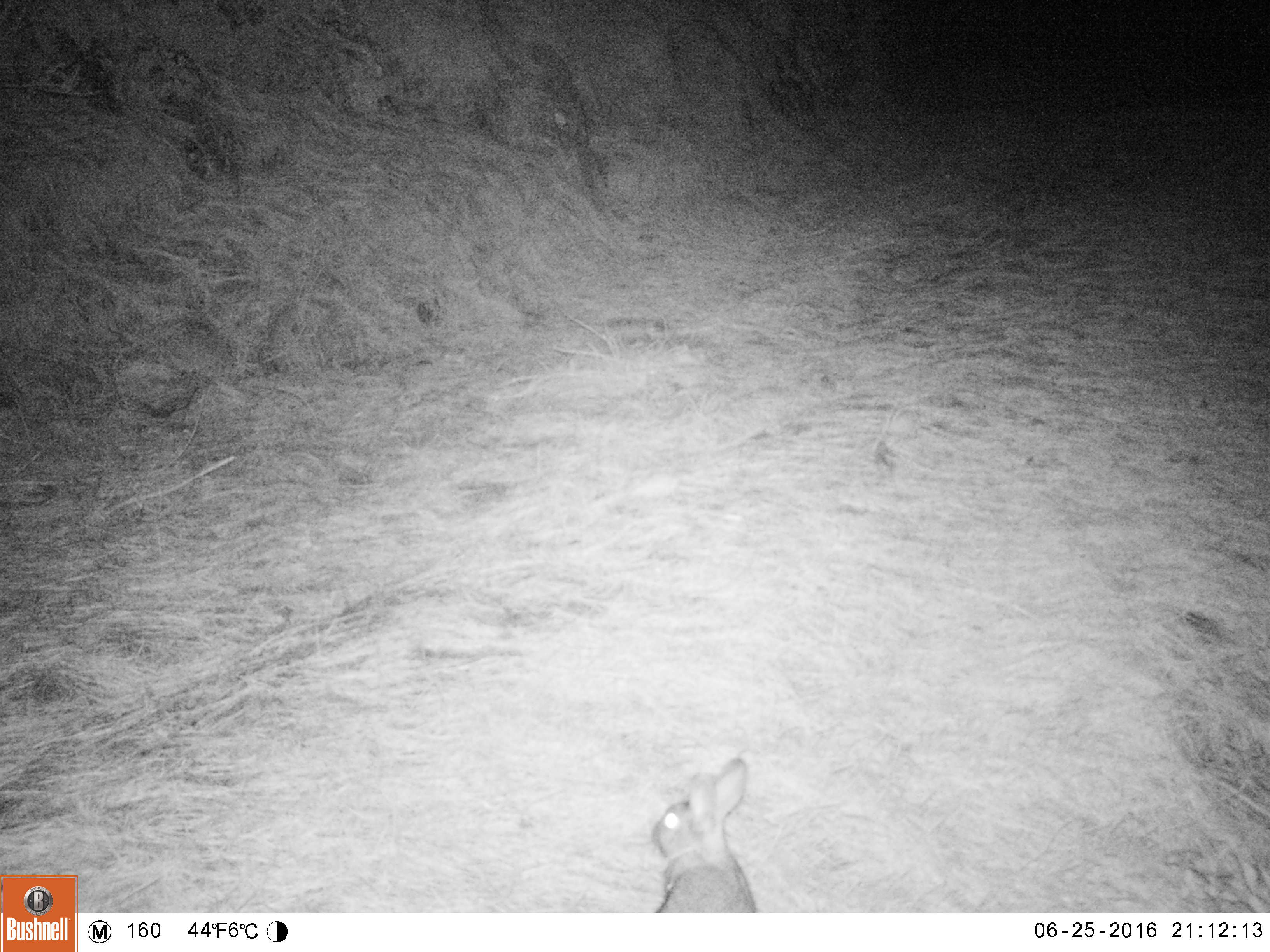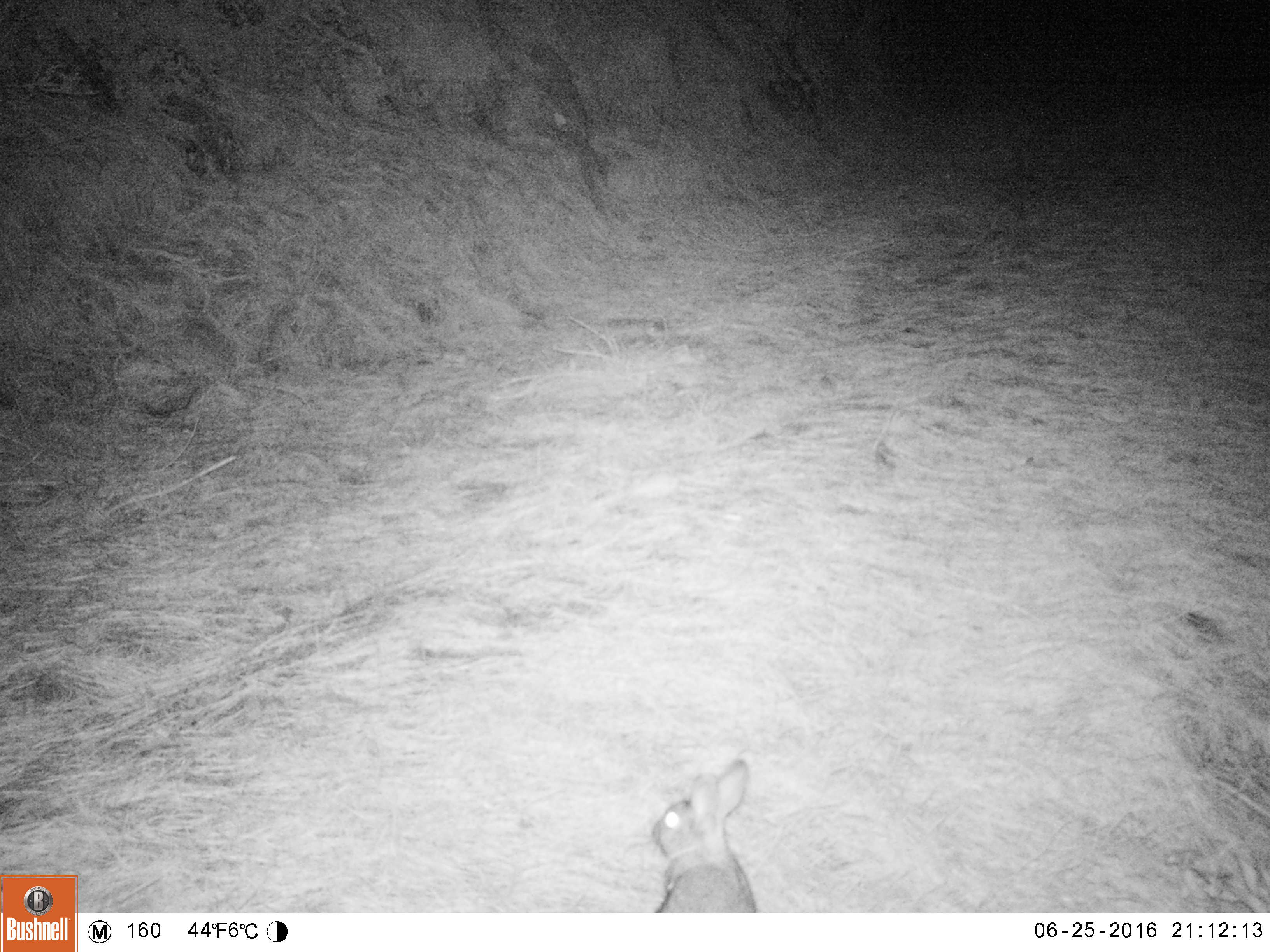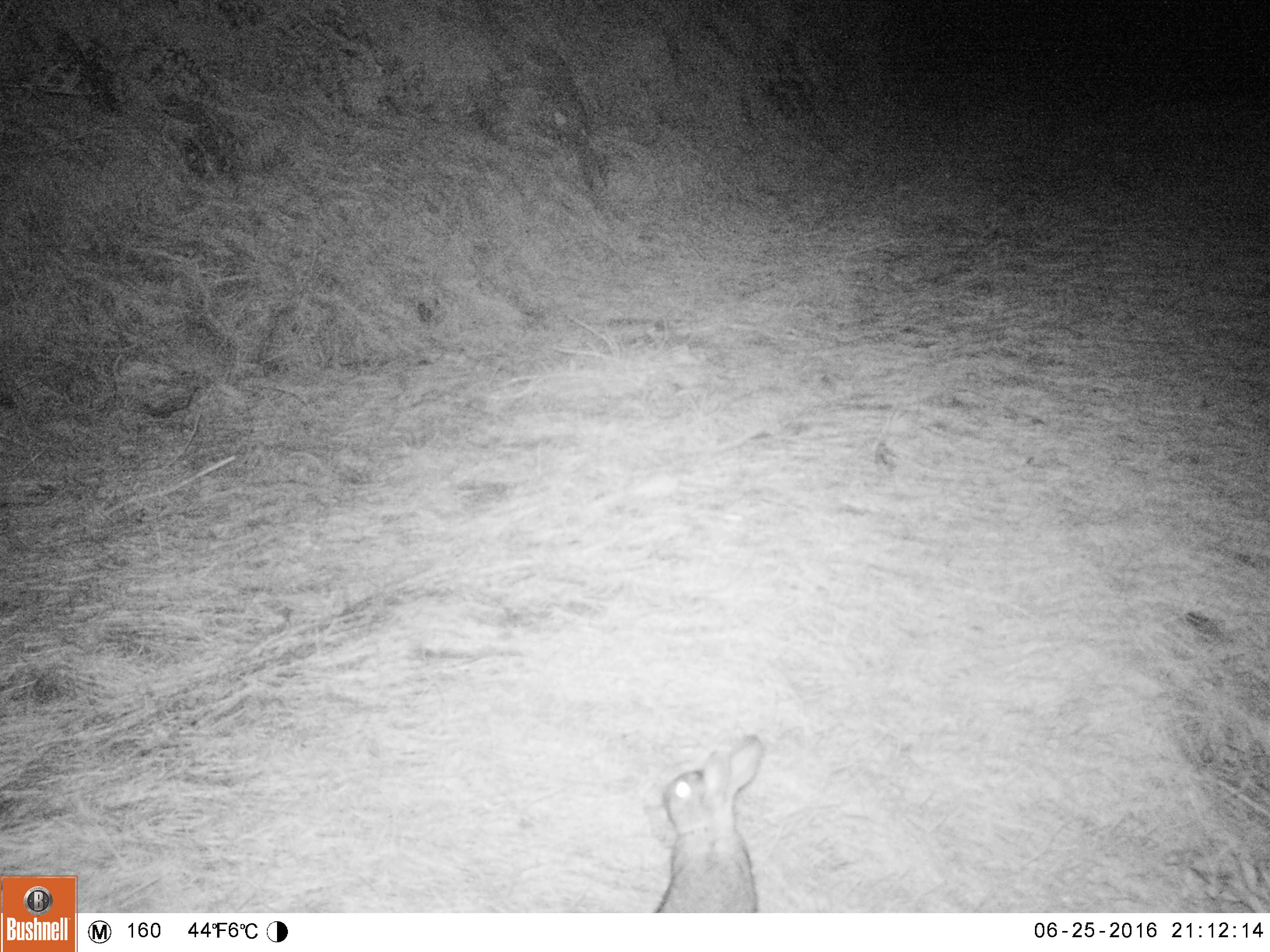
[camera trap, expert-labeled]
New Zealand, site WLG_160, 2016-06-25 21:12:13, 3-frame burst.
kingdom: Animalia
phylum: Chordata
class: Mammalia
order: Lagomorpha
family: Leporidae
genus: Oryctolagus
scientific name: Oryctolagus cuniculus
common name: european rabbit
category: rabbit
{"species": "rabbit (european rabbit) (Oryctolagus cuniculus)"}